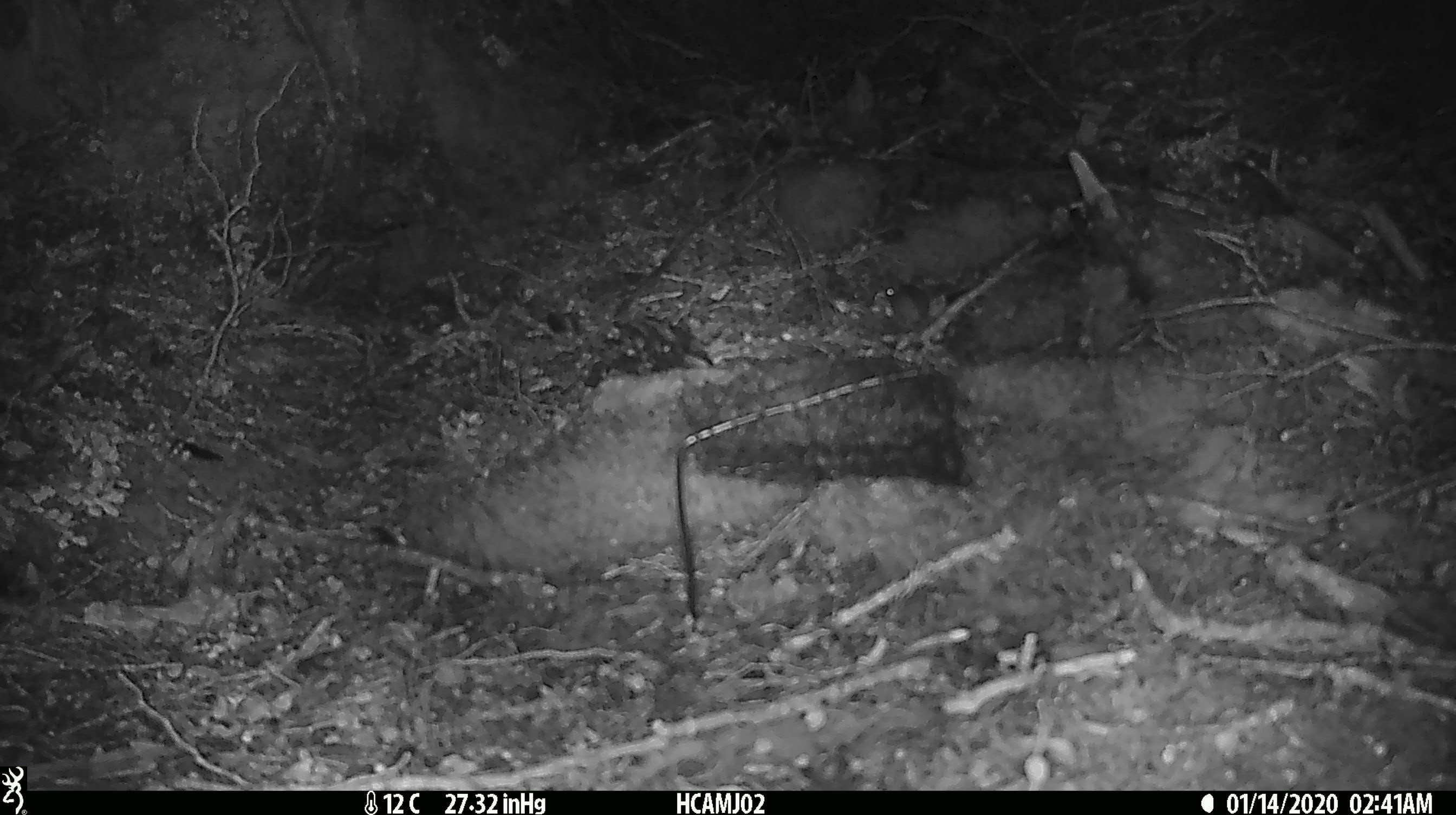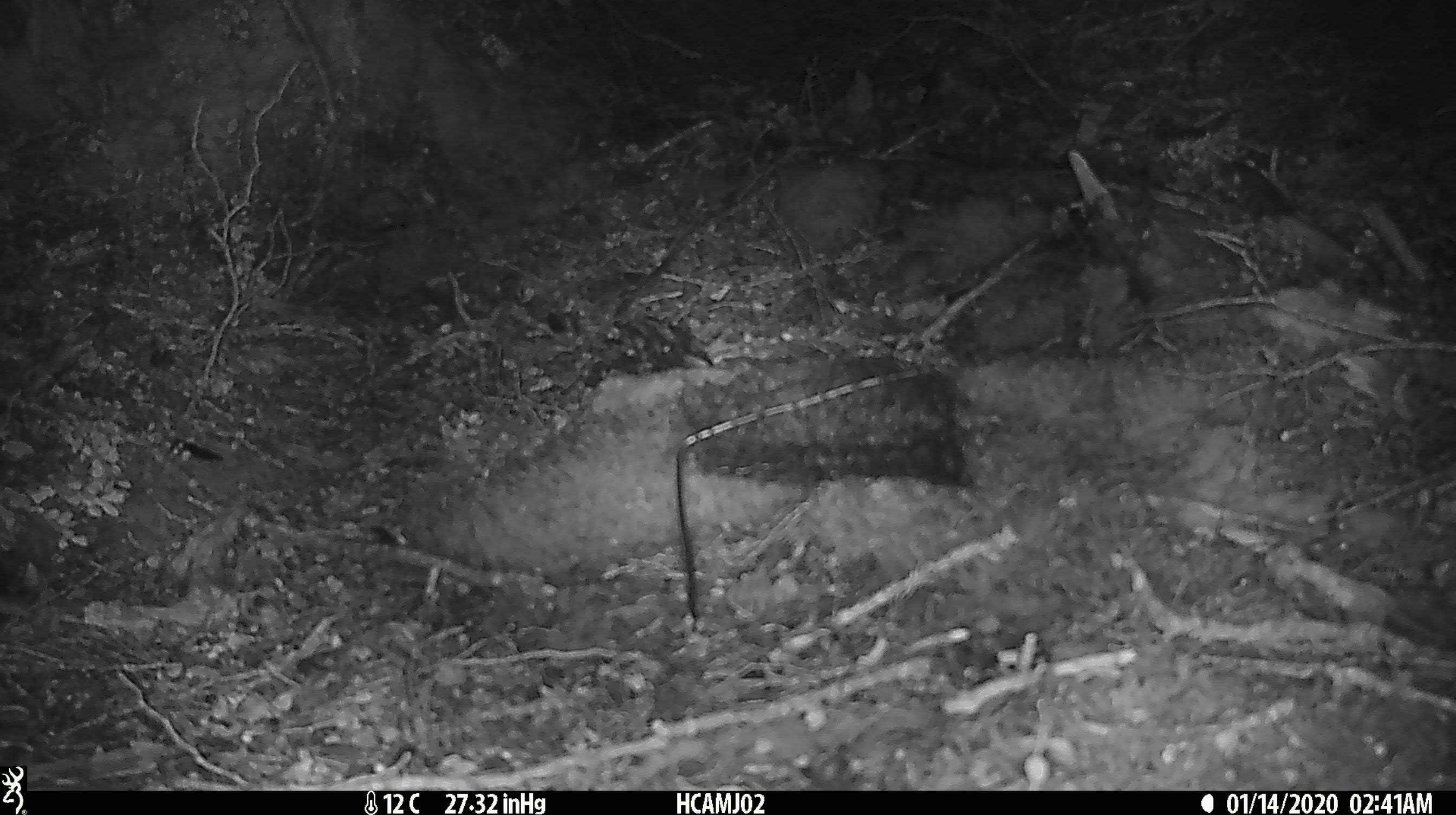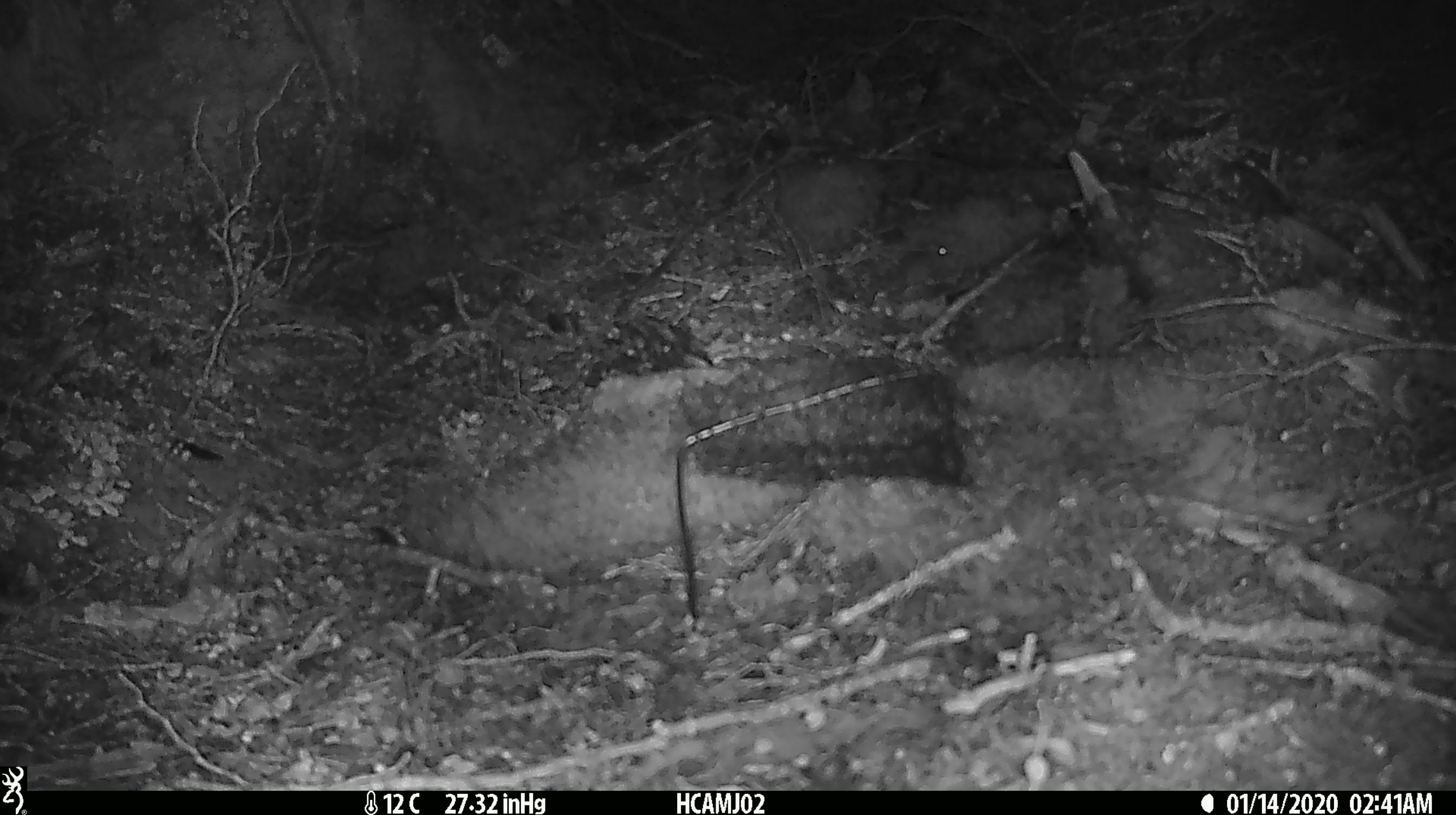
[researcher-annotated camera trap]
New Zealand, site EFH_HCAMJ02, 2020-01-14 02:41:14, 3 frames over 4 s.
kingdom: Animalia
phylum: Chordata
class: Mammalia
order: Rodentia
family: Muridae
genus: Mus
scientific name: Mus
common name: mouse